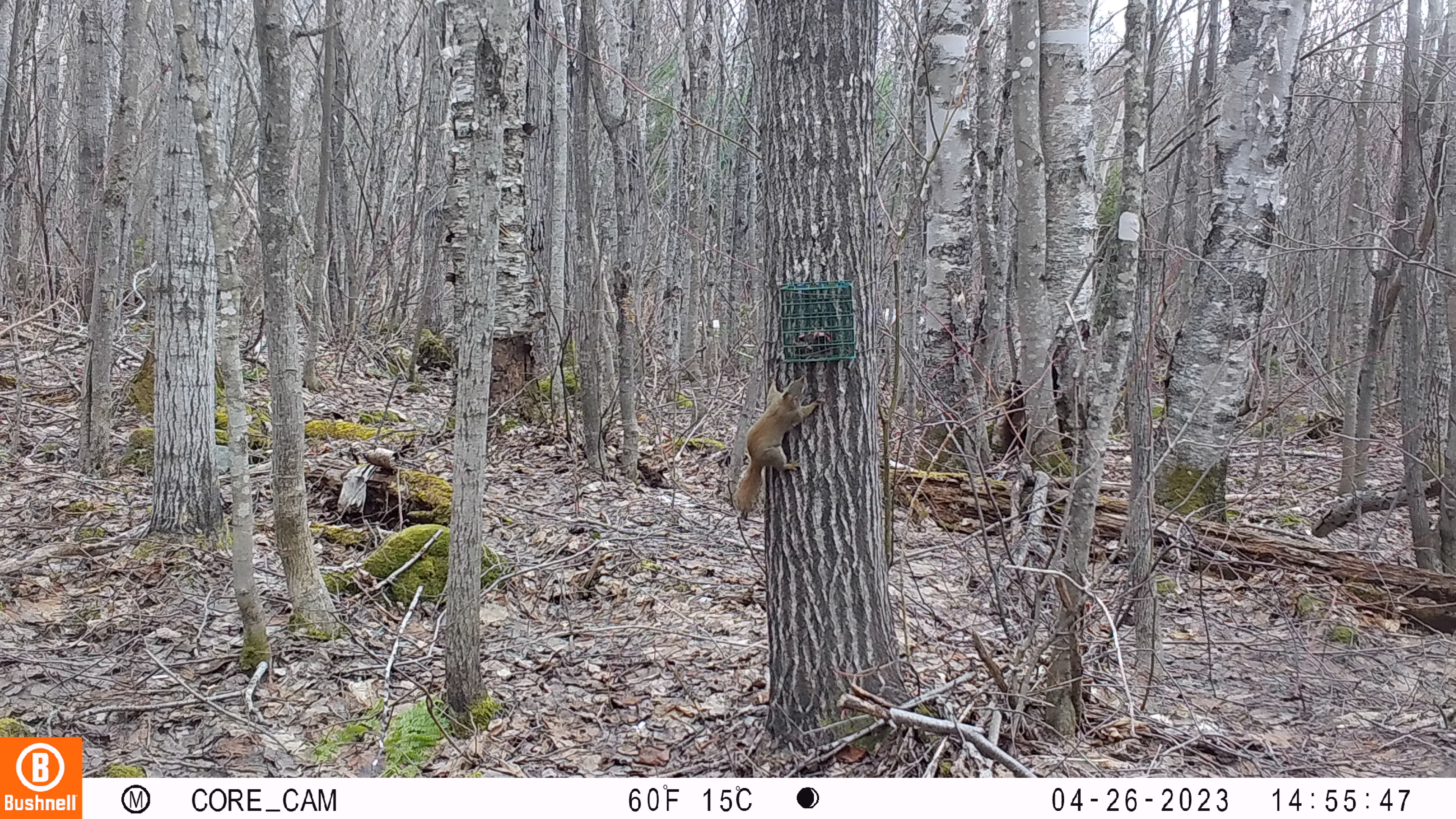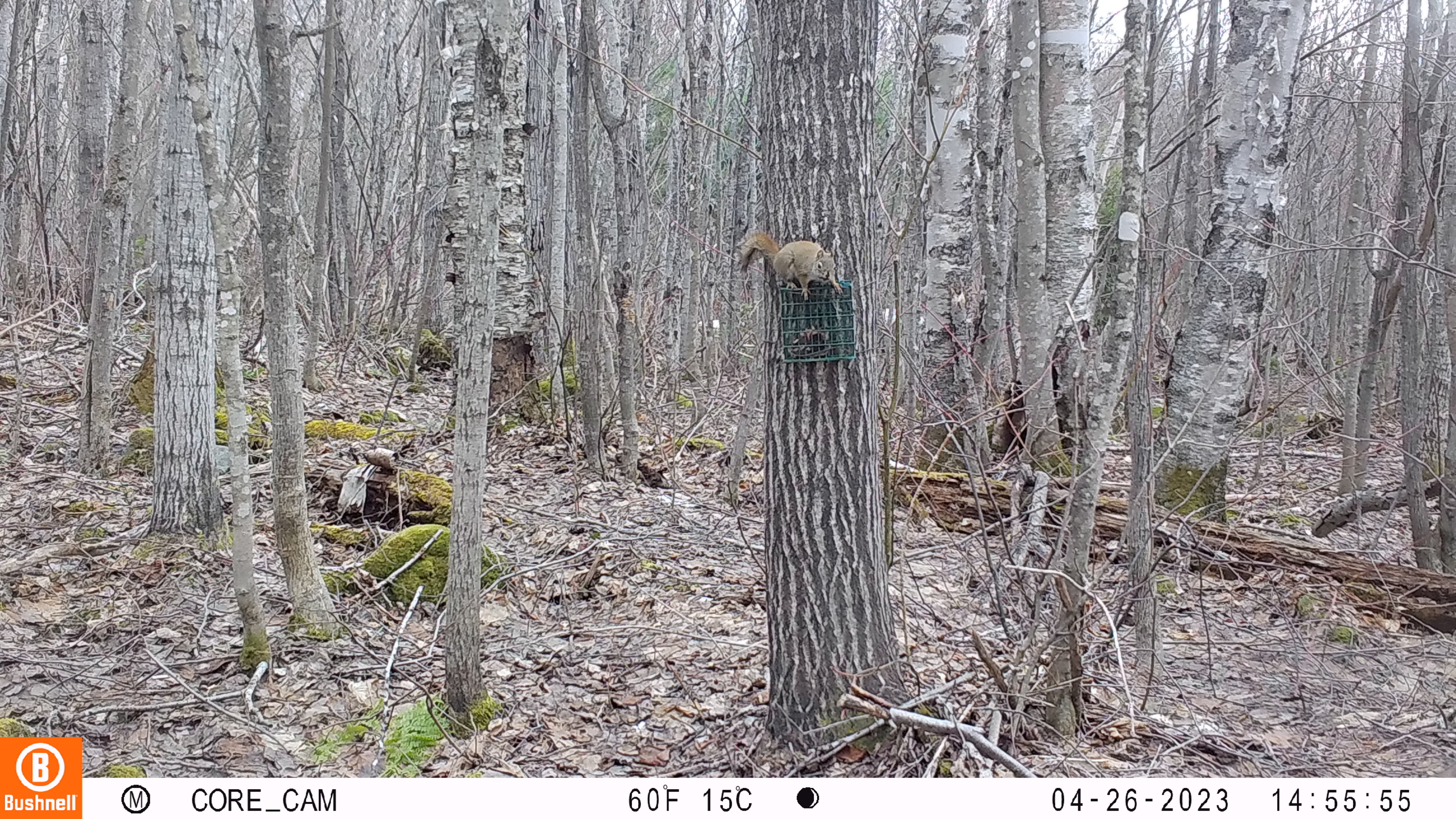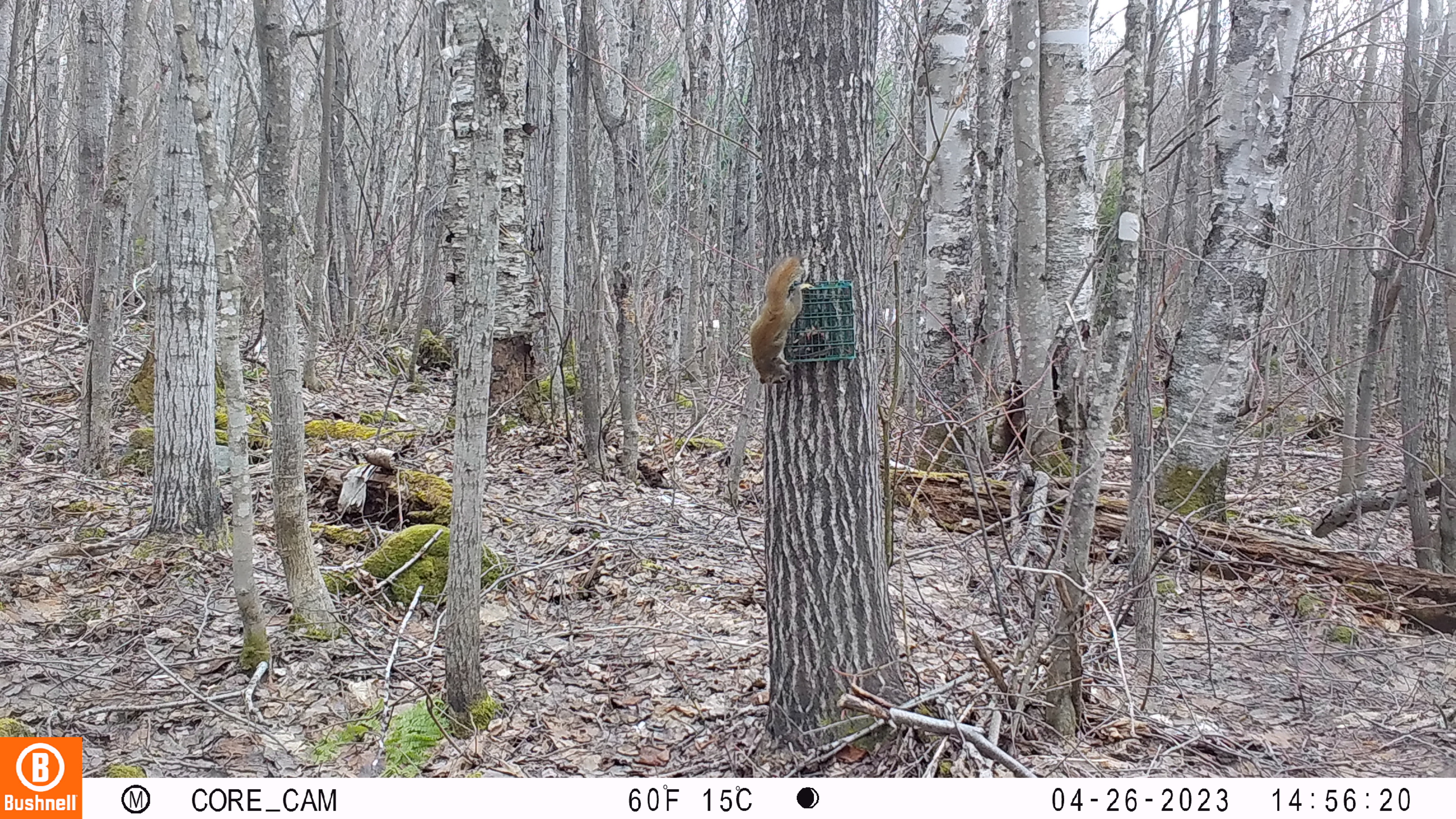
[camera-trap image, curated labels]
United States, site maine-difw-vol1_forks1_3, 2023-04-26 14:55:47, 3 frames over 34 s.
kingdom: Animalia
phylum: Chordata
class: Mammalia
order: Rodentia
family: Sciuridae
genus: Tamiasciurus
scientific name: Tamiasciurus hudsonicus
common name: red squirrel